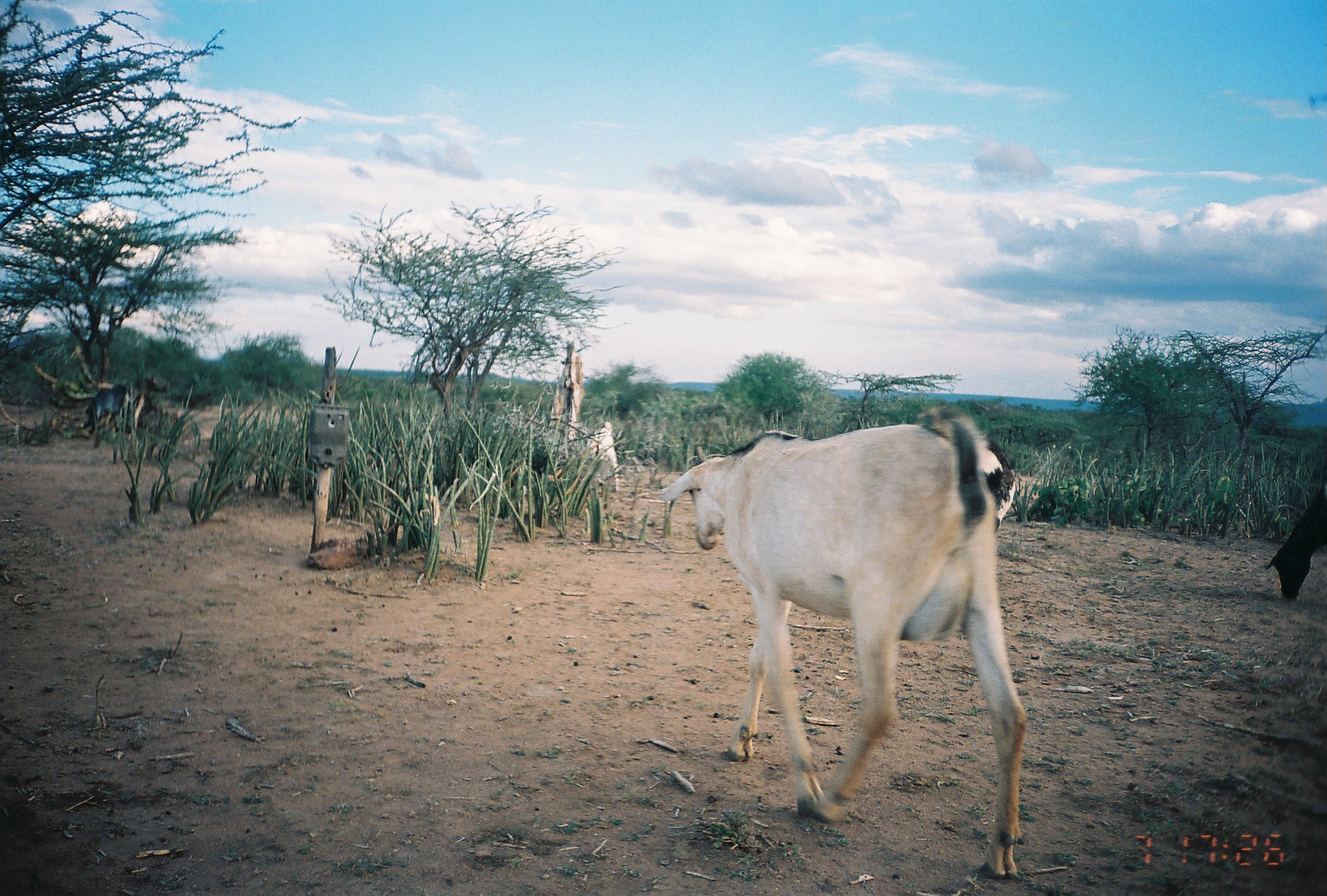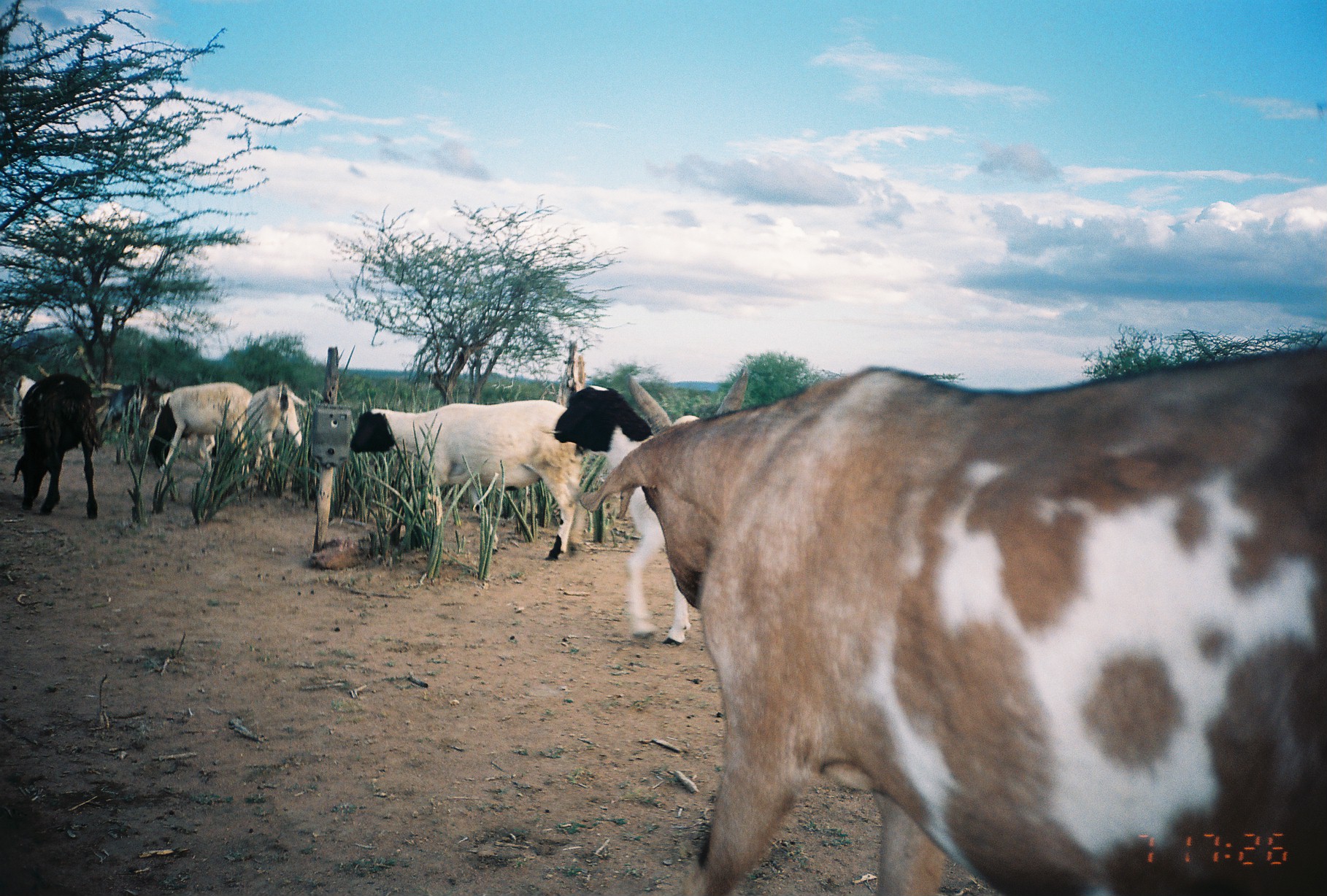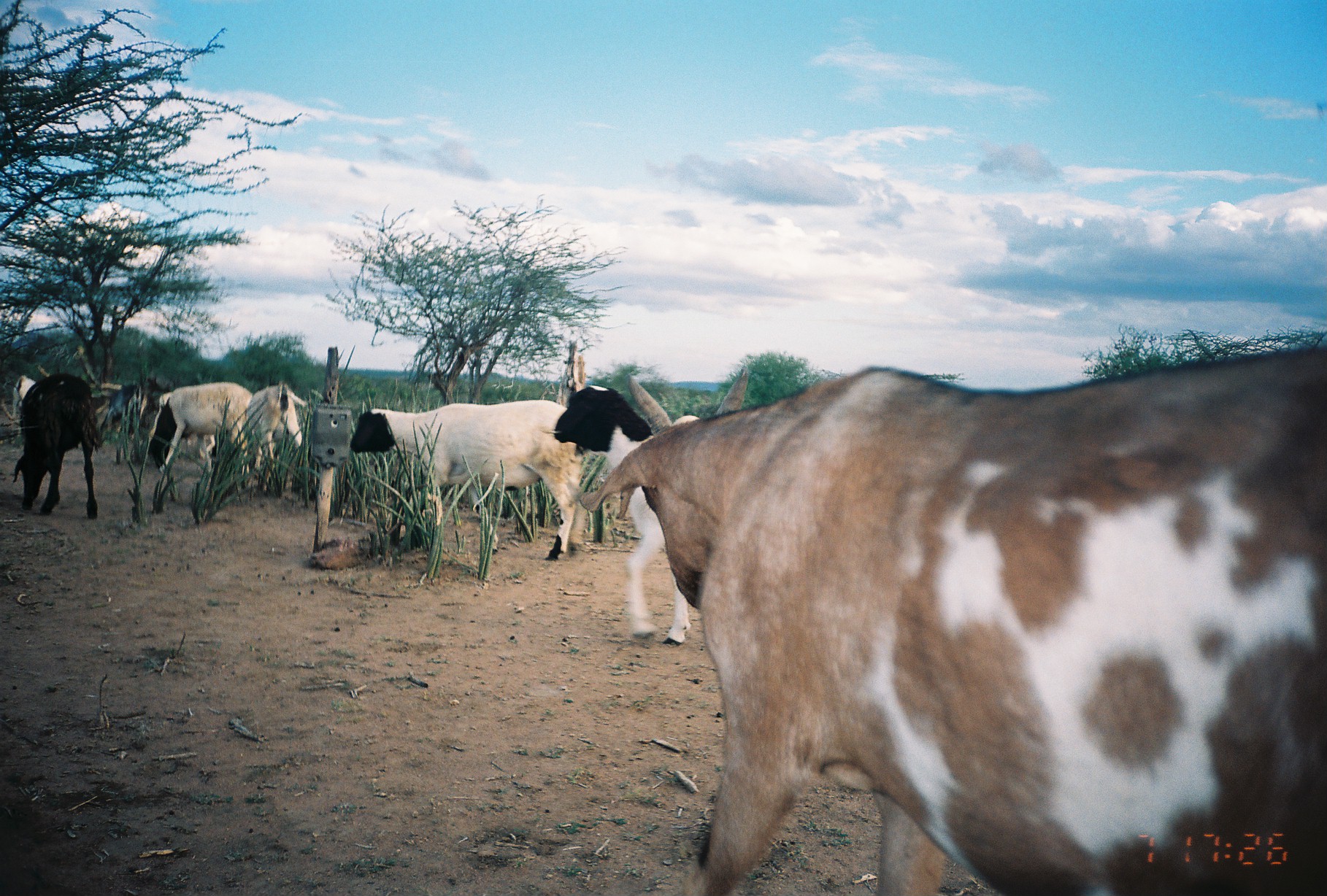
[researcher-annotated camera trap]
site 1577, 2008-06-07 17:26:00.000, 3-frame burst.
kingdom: Animalia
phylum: Chordata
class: Mammalia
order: Artiodactyla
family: Bovidae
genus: Capra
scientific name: Capra aegagrus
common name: wild goat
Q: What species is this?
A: Capra aegagrus (wild goat).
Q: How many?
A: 3.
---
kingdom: Animalia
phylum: Chordata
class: Mammalia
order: Artiodactyla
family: Bovidae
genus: Ovis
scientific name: Ovis aries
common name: domestic sheep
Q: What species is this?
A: Ovis aries (domestic sheep).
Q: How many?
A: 4.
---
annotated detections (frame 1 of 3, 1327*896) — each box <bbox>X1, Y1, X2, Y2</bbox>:
capra aegagrus: <bbox>663, 422, 1025, 879</bbox>; <bbox>917, 407, 1015, 534</bbox>; <bbox>1265, 481, 1327, 601</bbox>; <bbox>126, 375, 179, 463</bbox>; <bbox>81, 376, 132, 448</bbox>; <bbox>586, 421, 620, 492</bbox>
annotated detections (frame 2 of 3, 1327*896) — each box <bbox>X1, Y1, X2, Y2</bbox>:
ovis aries: <bbox>578, 344, 1327, 896</bbox>; <bbox>553, 383, 696, 645</bbox>; <bbox>350, 398, 582, 559</bbox>; <bbox>12, 374, 98, 518</bbox>; <bbox>149, 382, 246, 456</bbox>; <bbox>97, 374, 171, 447</bbox>; <bbox>253, 382, 302, 462</bbox>; <bbox>15, 375, 42, 401</bbox>